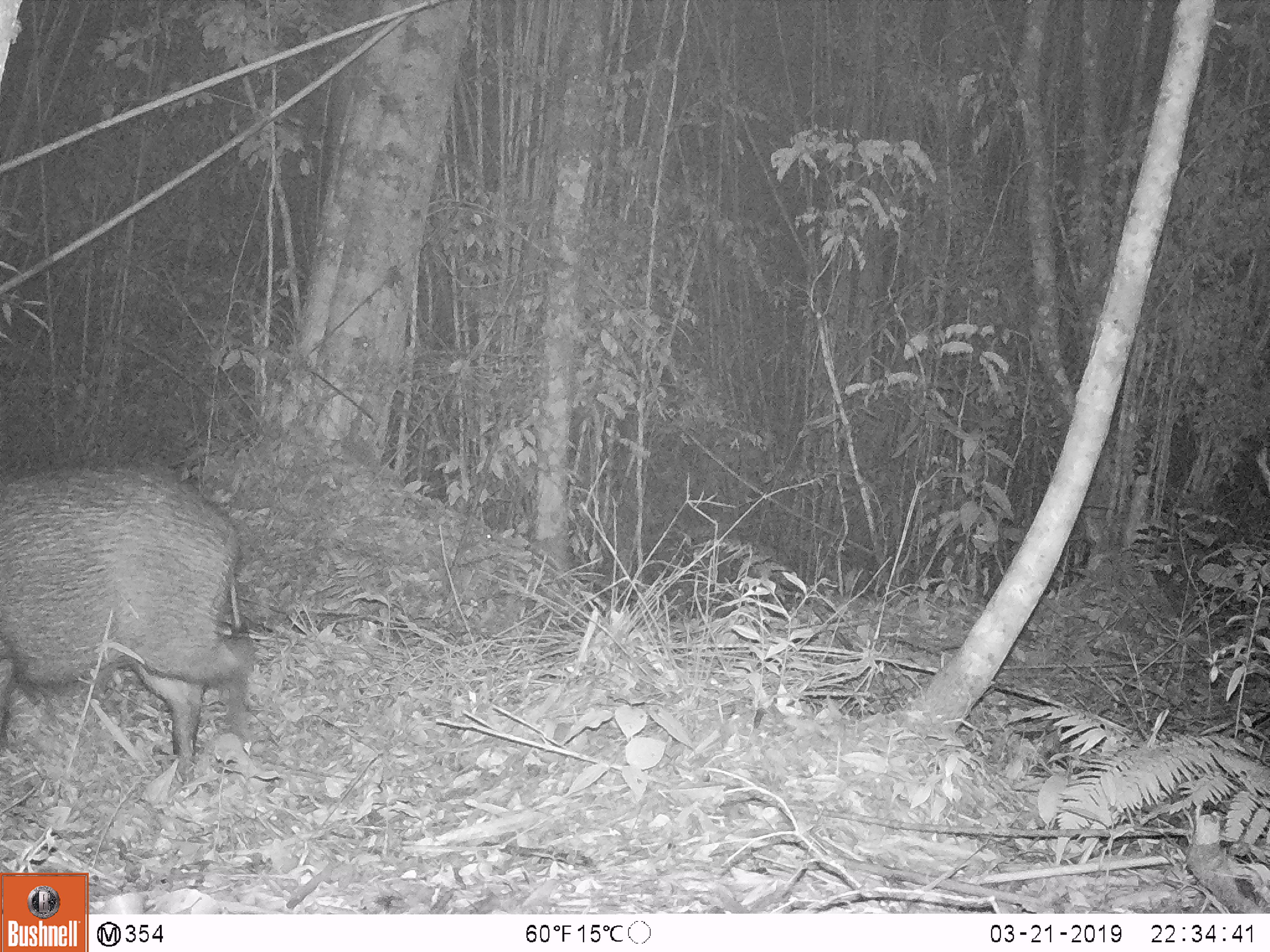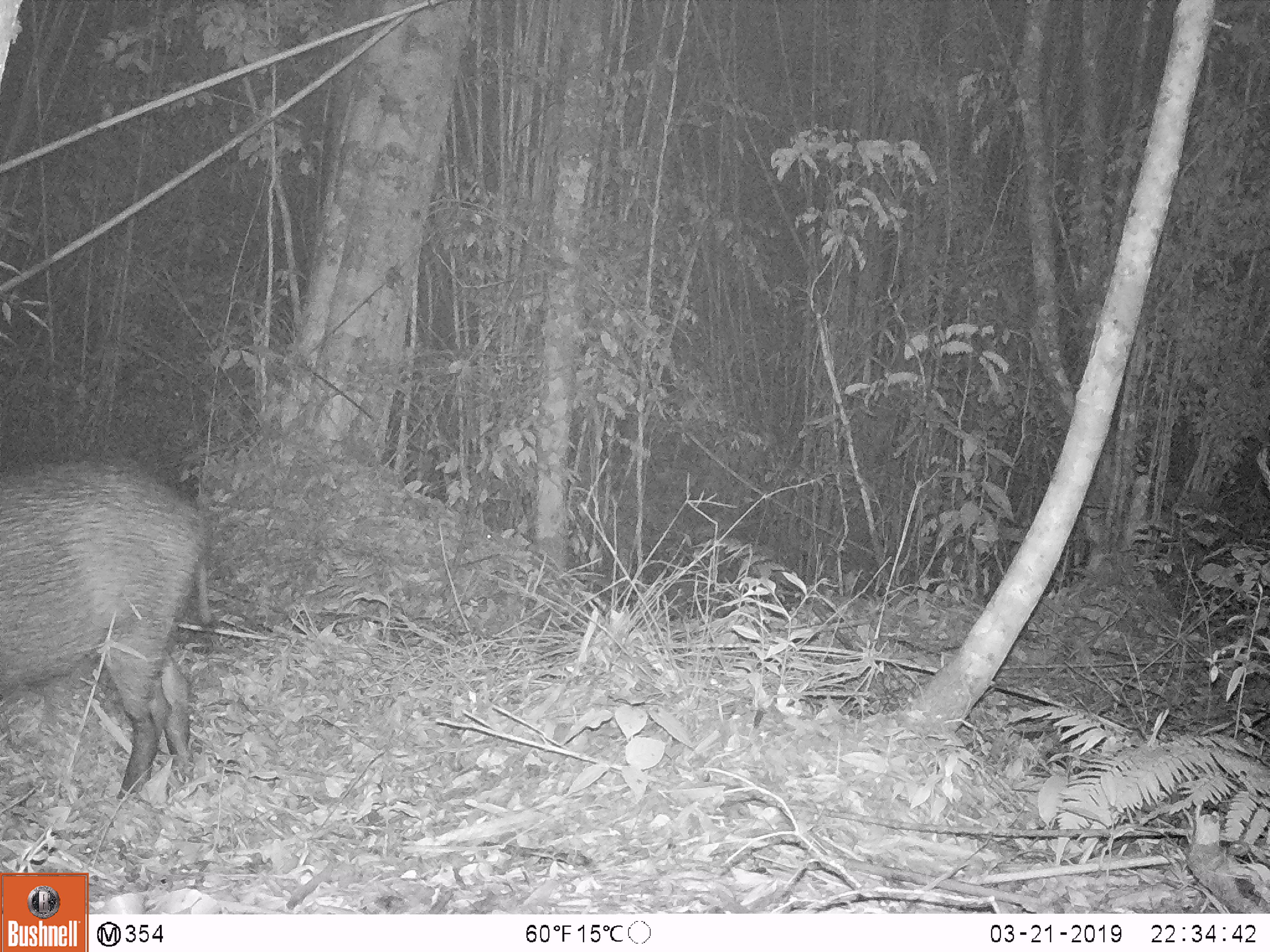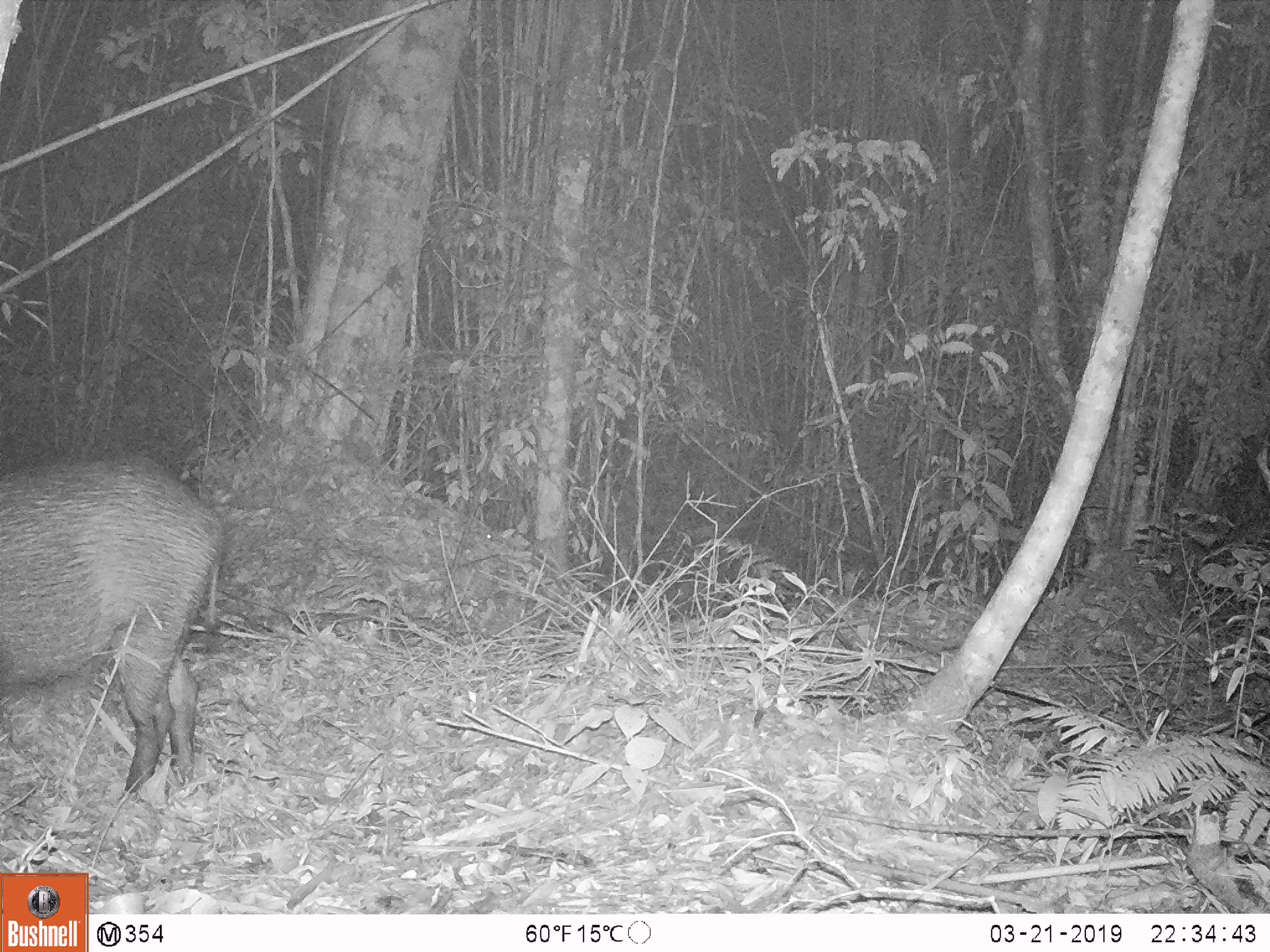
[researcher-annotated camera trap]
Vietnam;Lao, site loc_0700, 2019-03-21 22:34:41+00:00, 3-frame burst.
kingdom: Animalia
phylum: Chordata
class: Mammalia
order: Artiodactyla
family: Suidae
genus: Sus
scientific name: Sus scrofa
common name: eurasian wild pig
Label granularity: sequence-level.